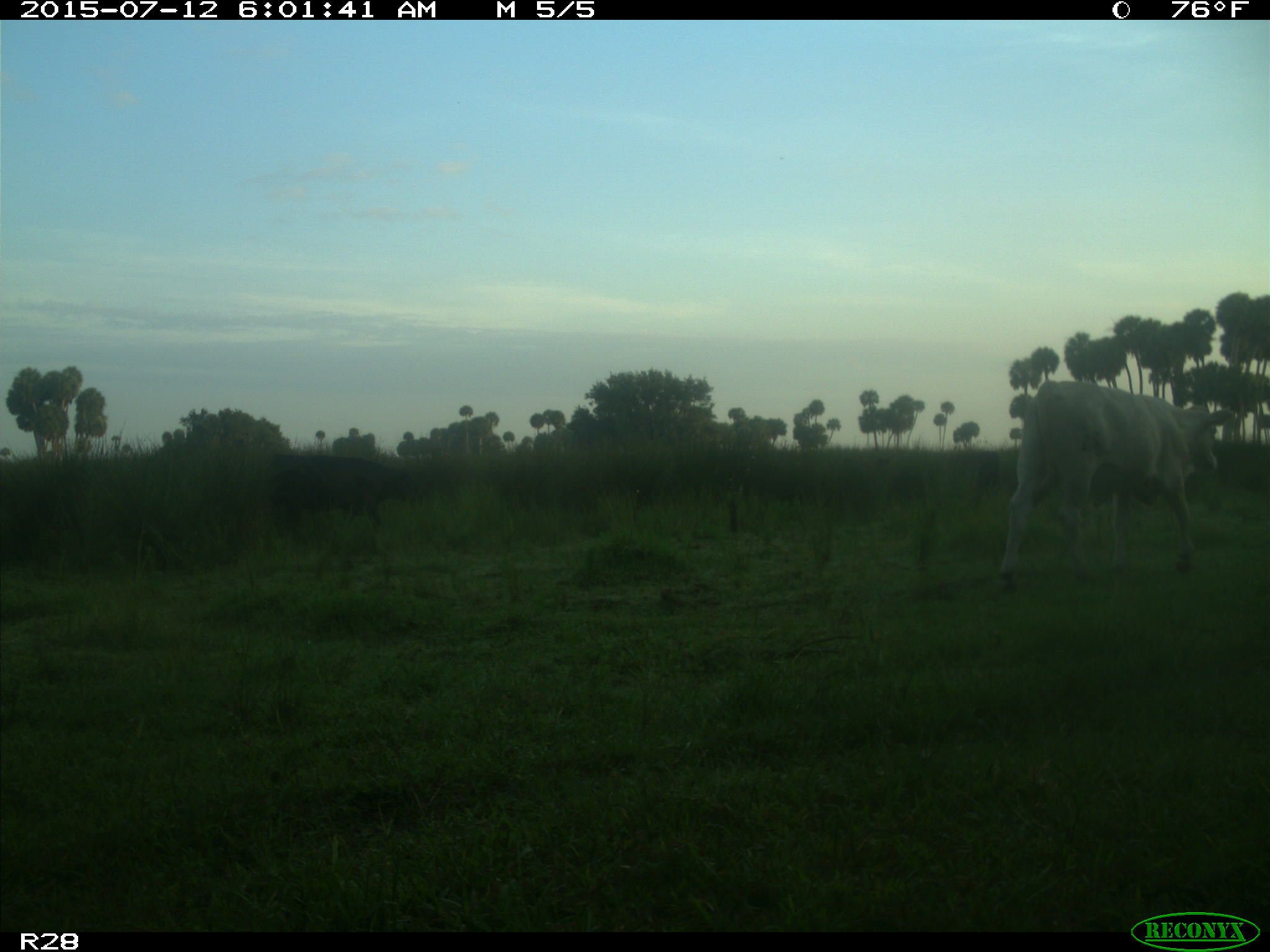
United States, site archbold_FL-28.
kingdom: Animalia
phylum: Chordata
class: Mammalia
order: Artiodactyla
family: Bovidae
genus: Bos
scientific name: Bos taurus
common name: domestic cow